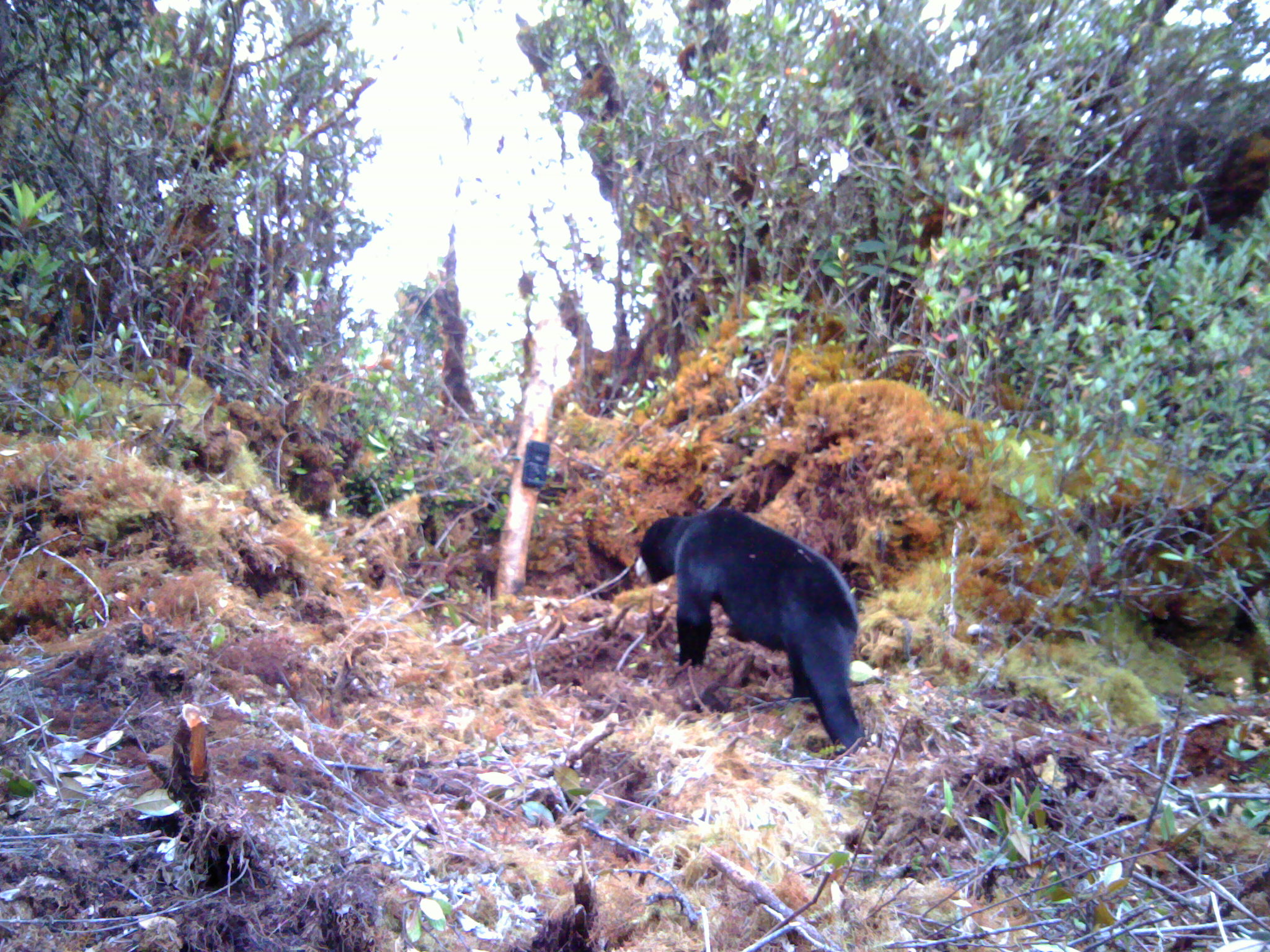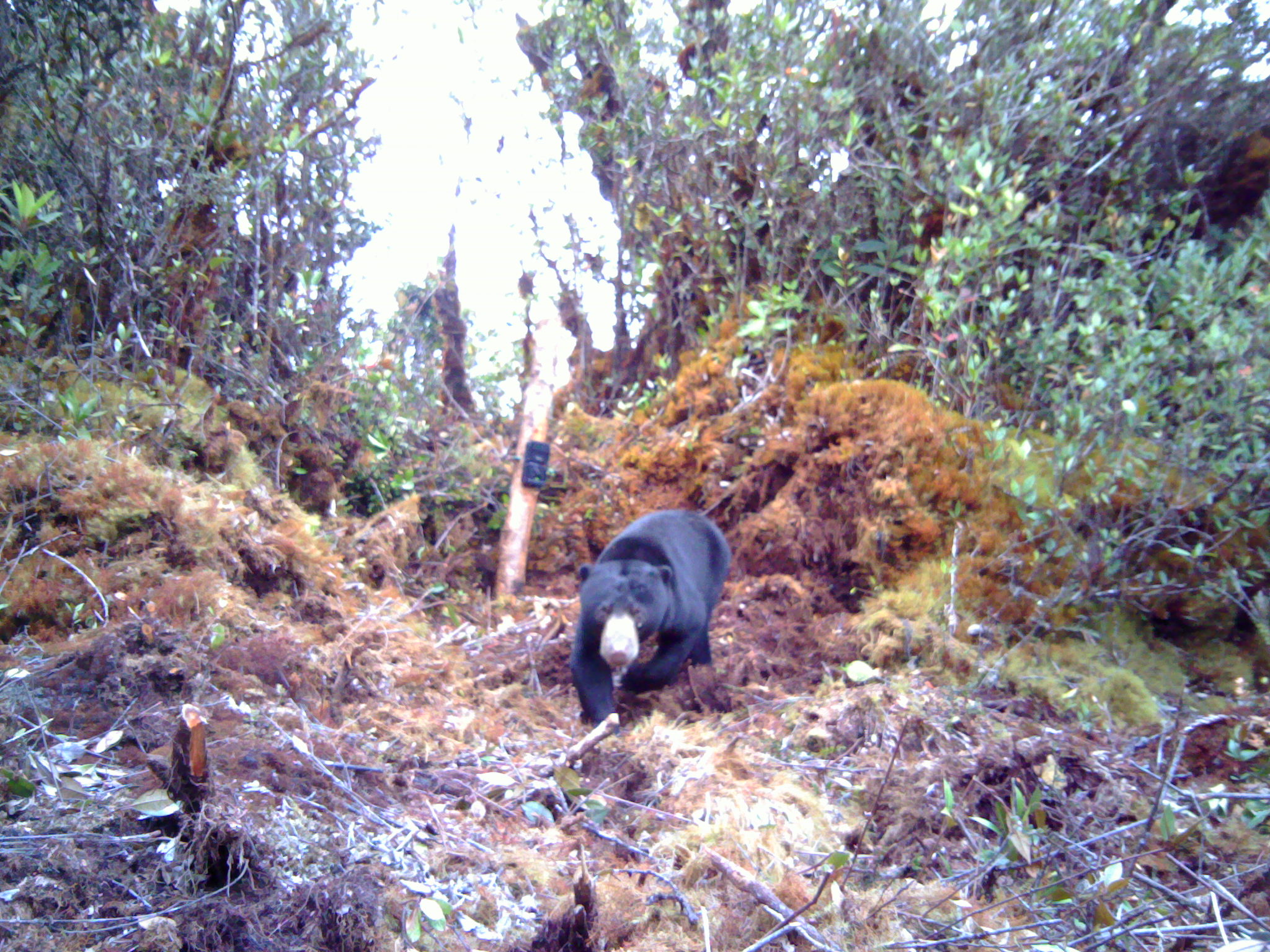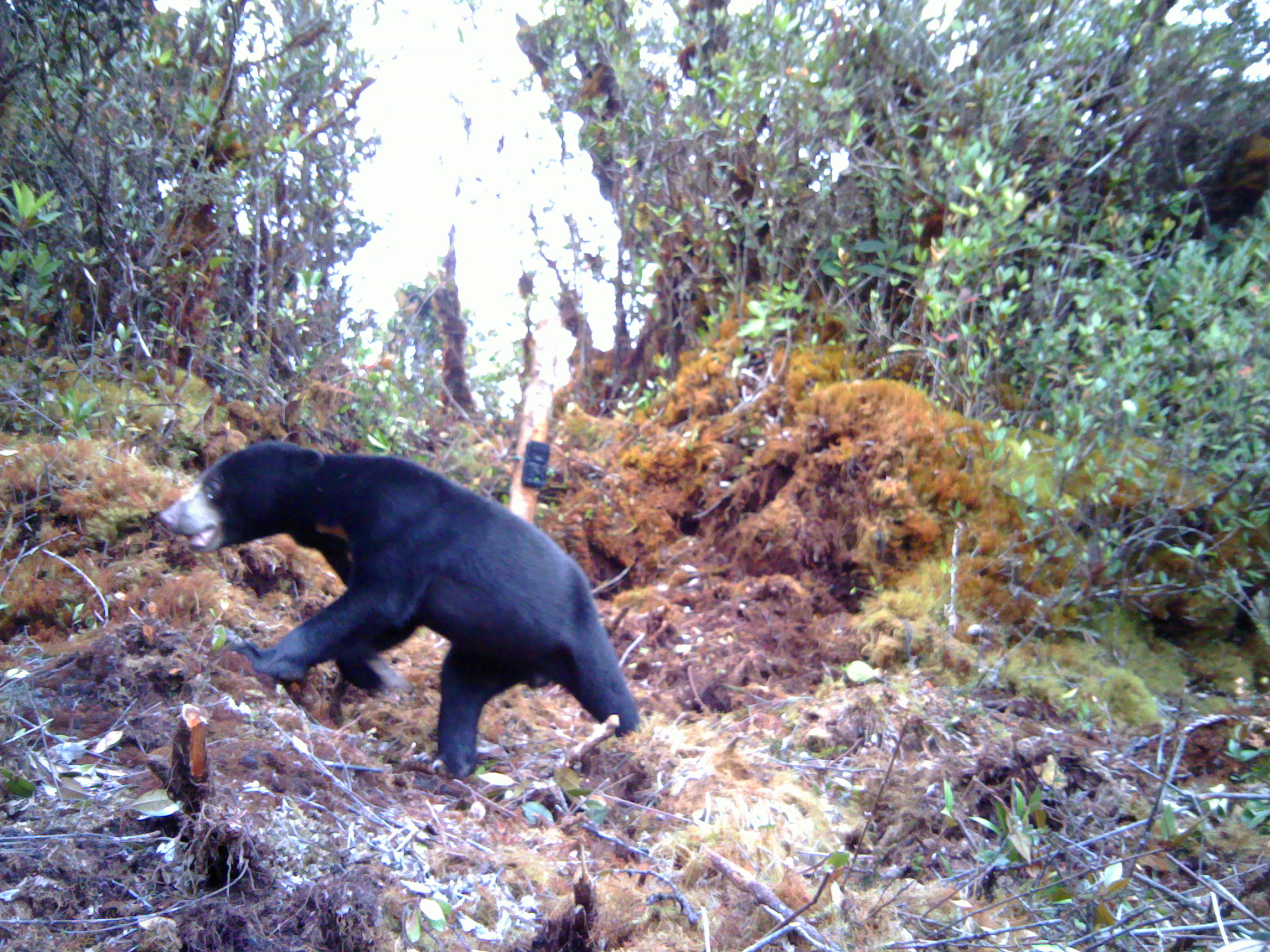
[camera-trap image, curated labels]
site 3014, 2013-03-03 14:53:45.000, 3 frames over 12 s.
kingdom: Animalia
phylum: Chordata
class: Mammalia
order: Carnivora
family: Ursidae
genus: Helarctos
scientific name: Helarctos malayanus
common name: sun bear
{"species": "Helarctos malayanus (sun bear)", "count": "1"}